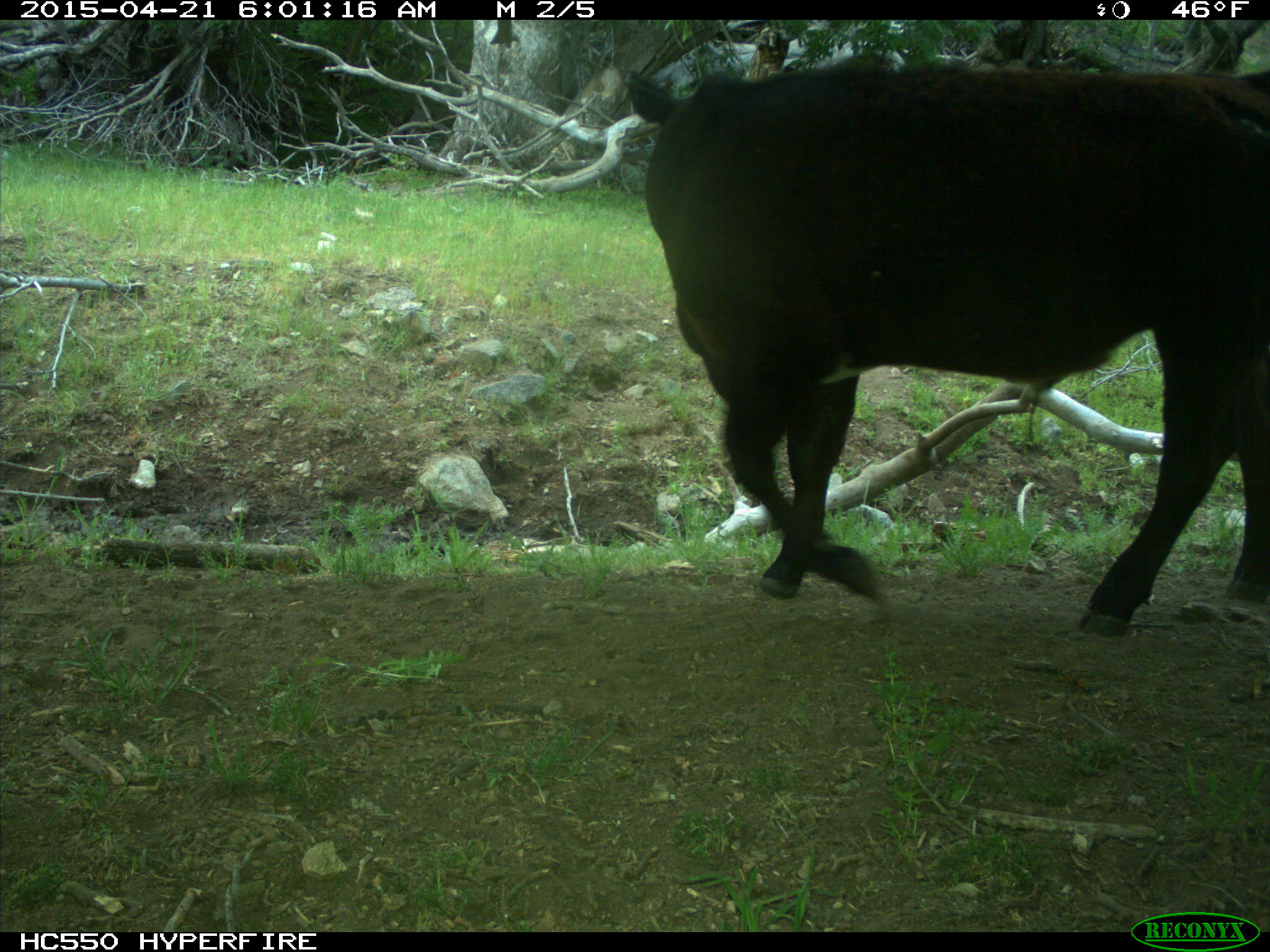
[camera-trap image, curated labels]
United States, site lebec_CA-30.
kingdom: Animalia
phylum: Chordata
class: Mammalia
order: Artiodactyla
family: Bovidae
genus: Bos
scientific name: Bos taurus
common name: domestic cow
Bos taurus (domestic cow).